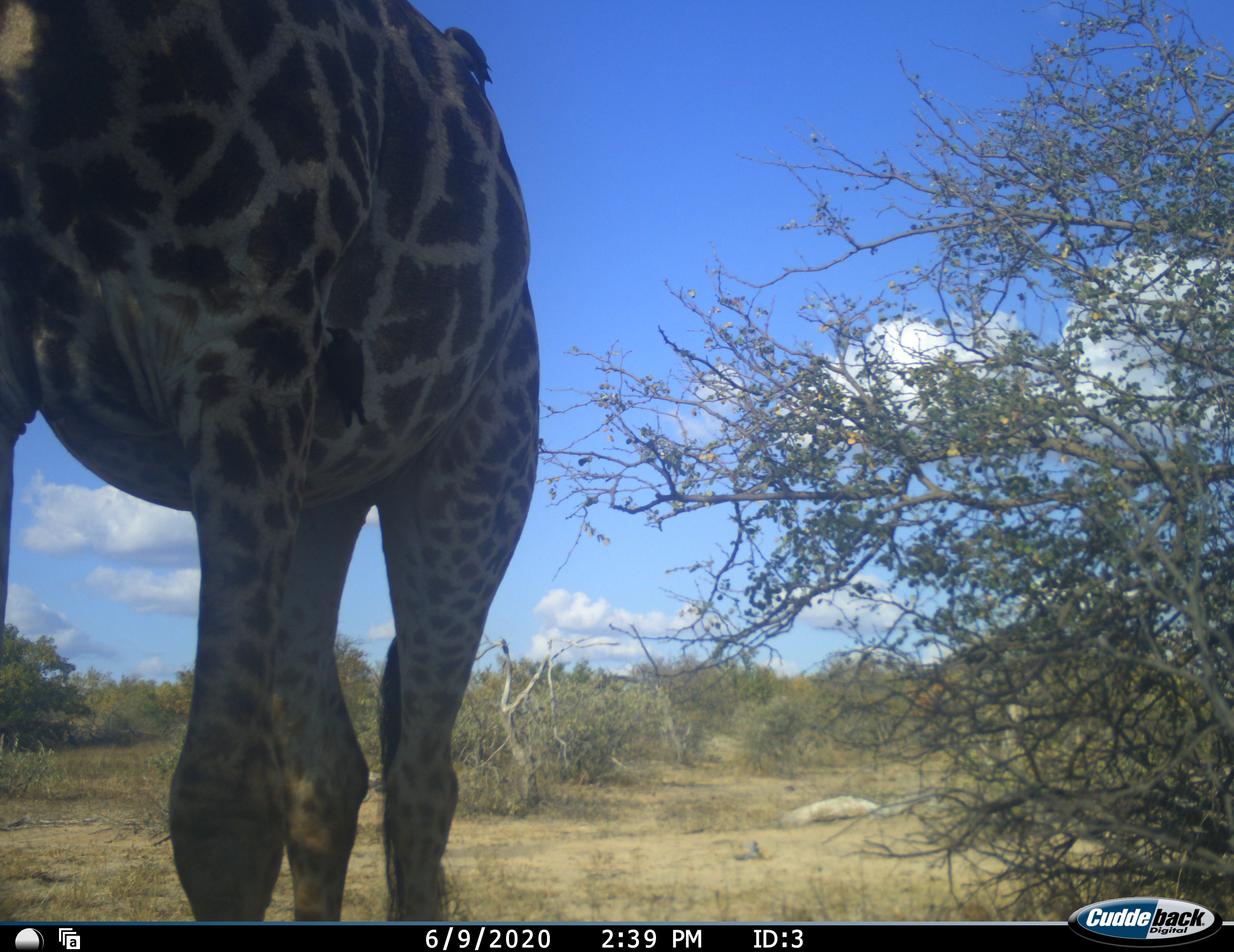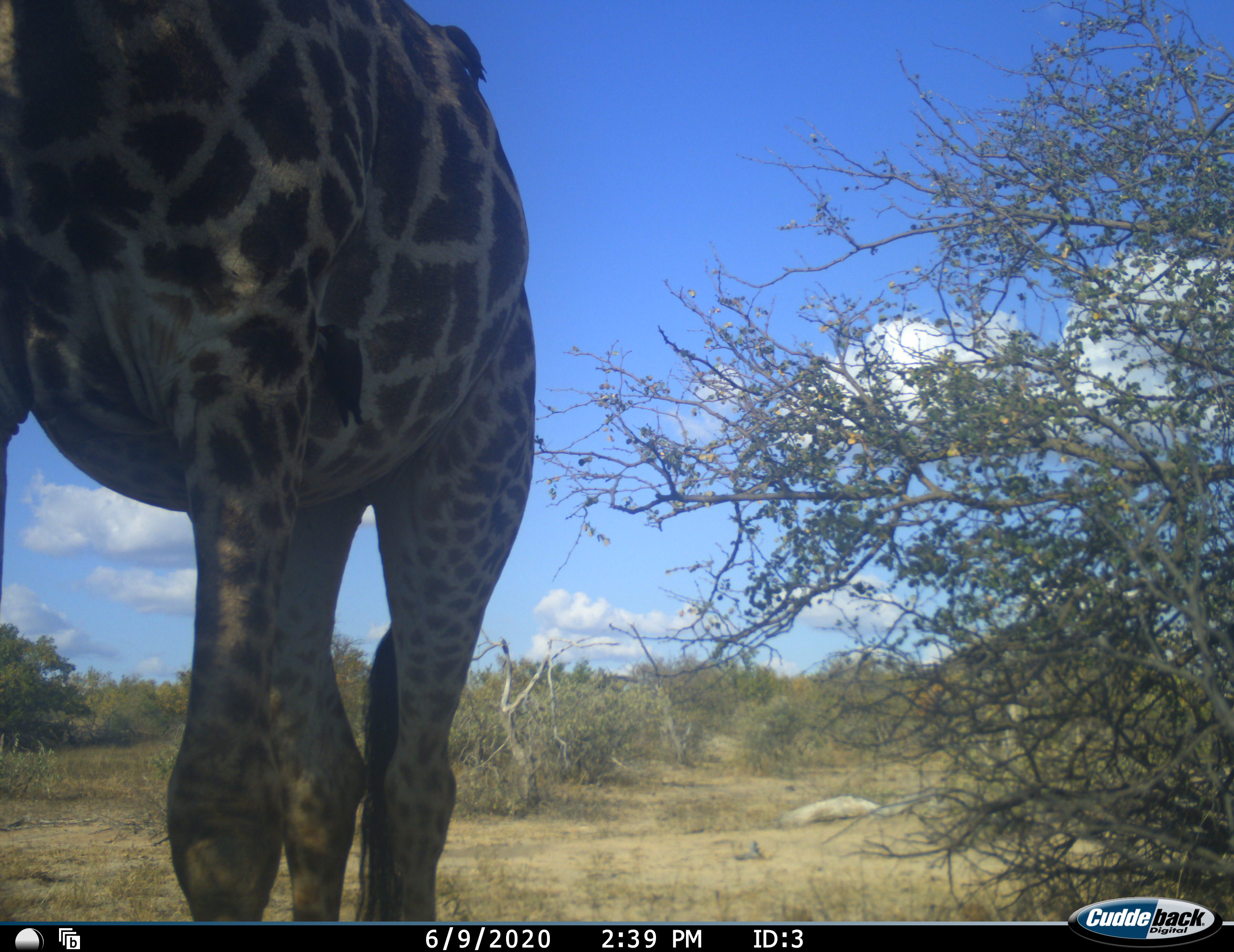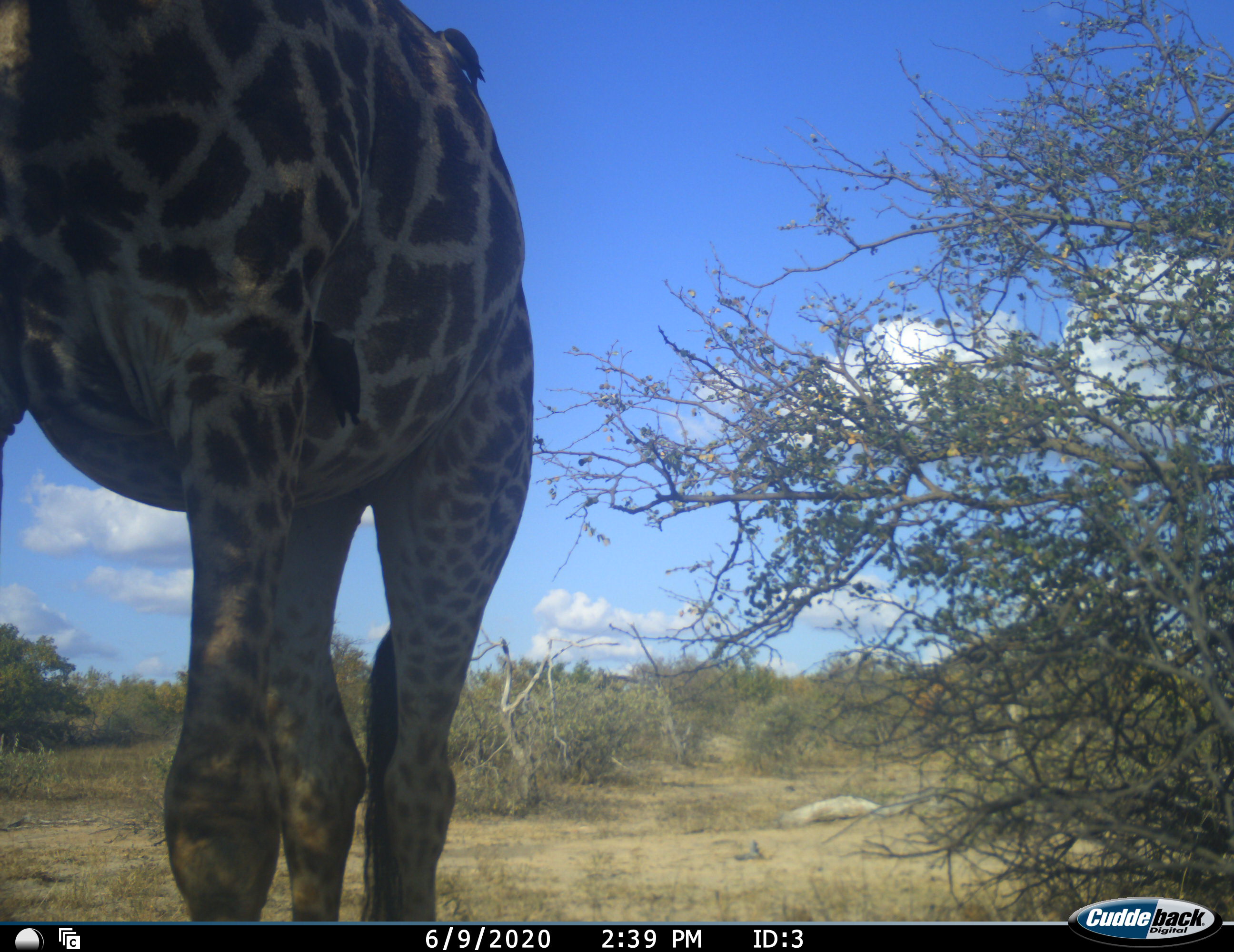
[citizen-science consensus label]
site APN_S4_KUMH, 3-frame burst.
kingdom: Animalia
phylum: Chordata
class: Mammalia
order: Artiodactyla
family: Giraffidae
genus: Giraffa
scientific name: Giraffa camelopardalis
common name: giraffe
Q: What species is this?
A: Giraffe (Giraffa camelopardalis).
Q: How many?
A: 1.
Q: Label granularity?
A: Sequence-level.